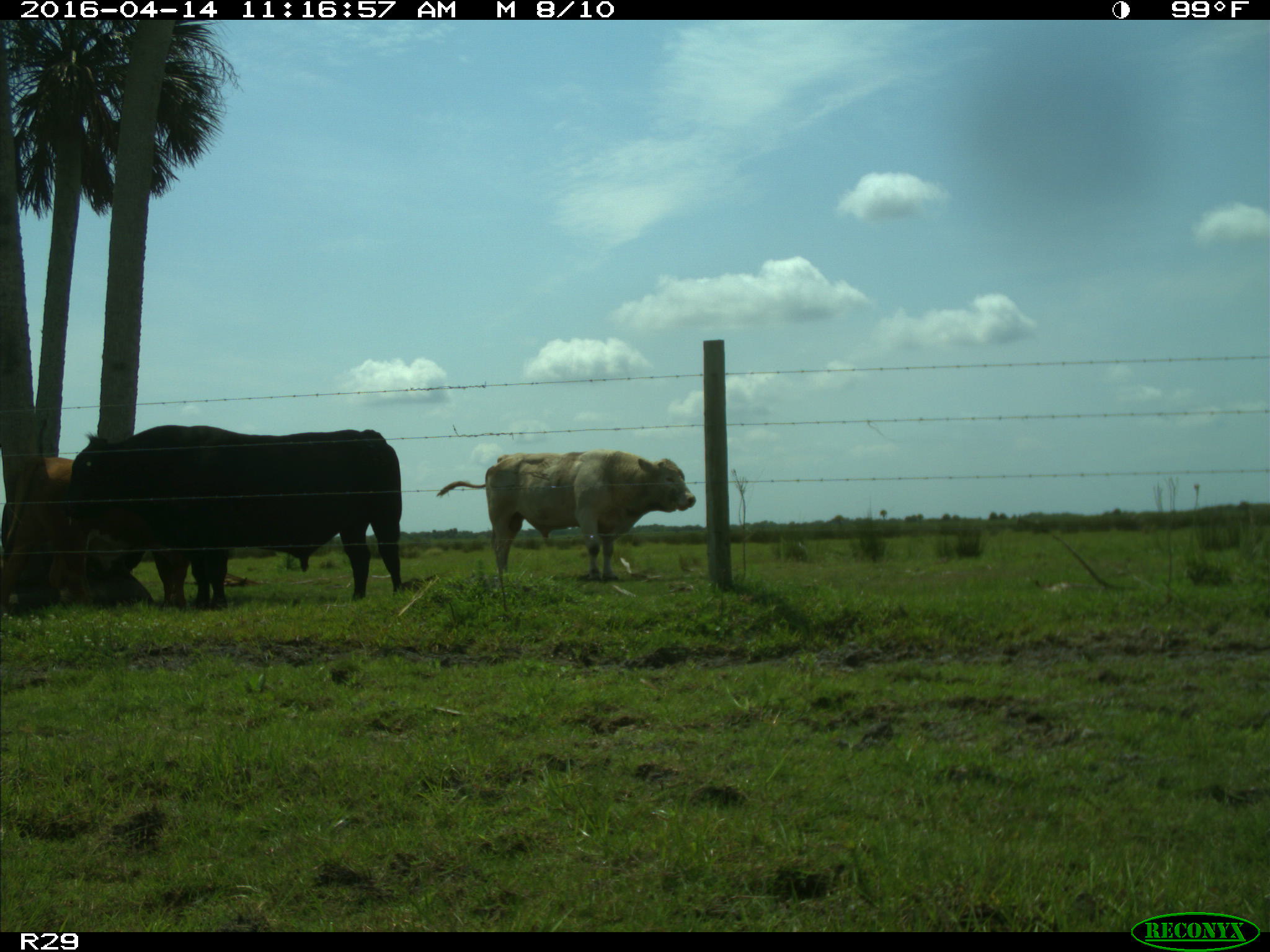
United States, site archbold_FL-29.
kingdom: Animalia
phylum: Chordata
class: Mammalia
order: Artiodactyla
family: Bovidae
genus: Bos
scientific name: Bos taurus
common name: domestic cow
Bos taurus (domestic cow).